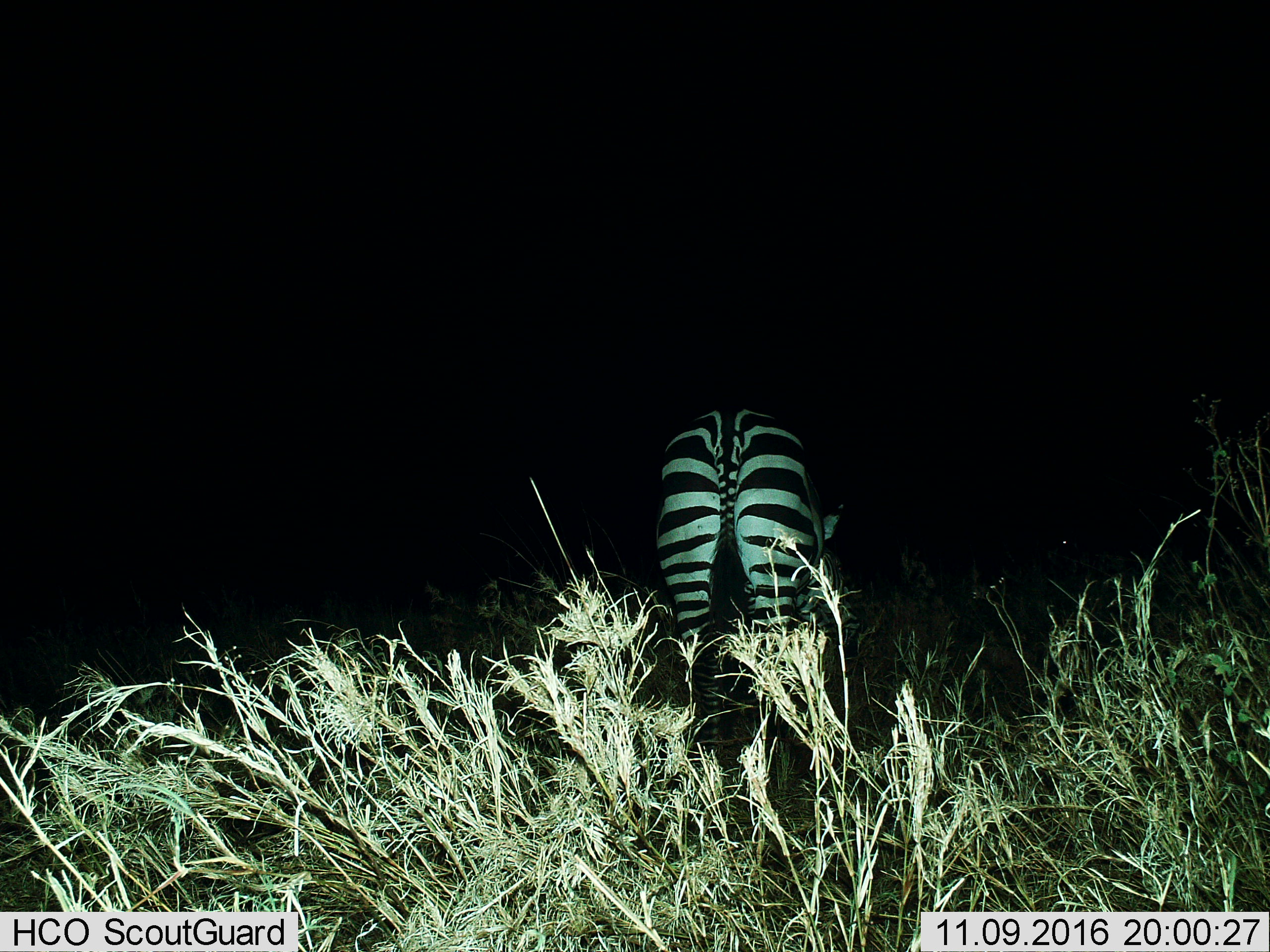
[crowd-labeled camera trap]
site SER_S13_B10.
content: unidentified animal